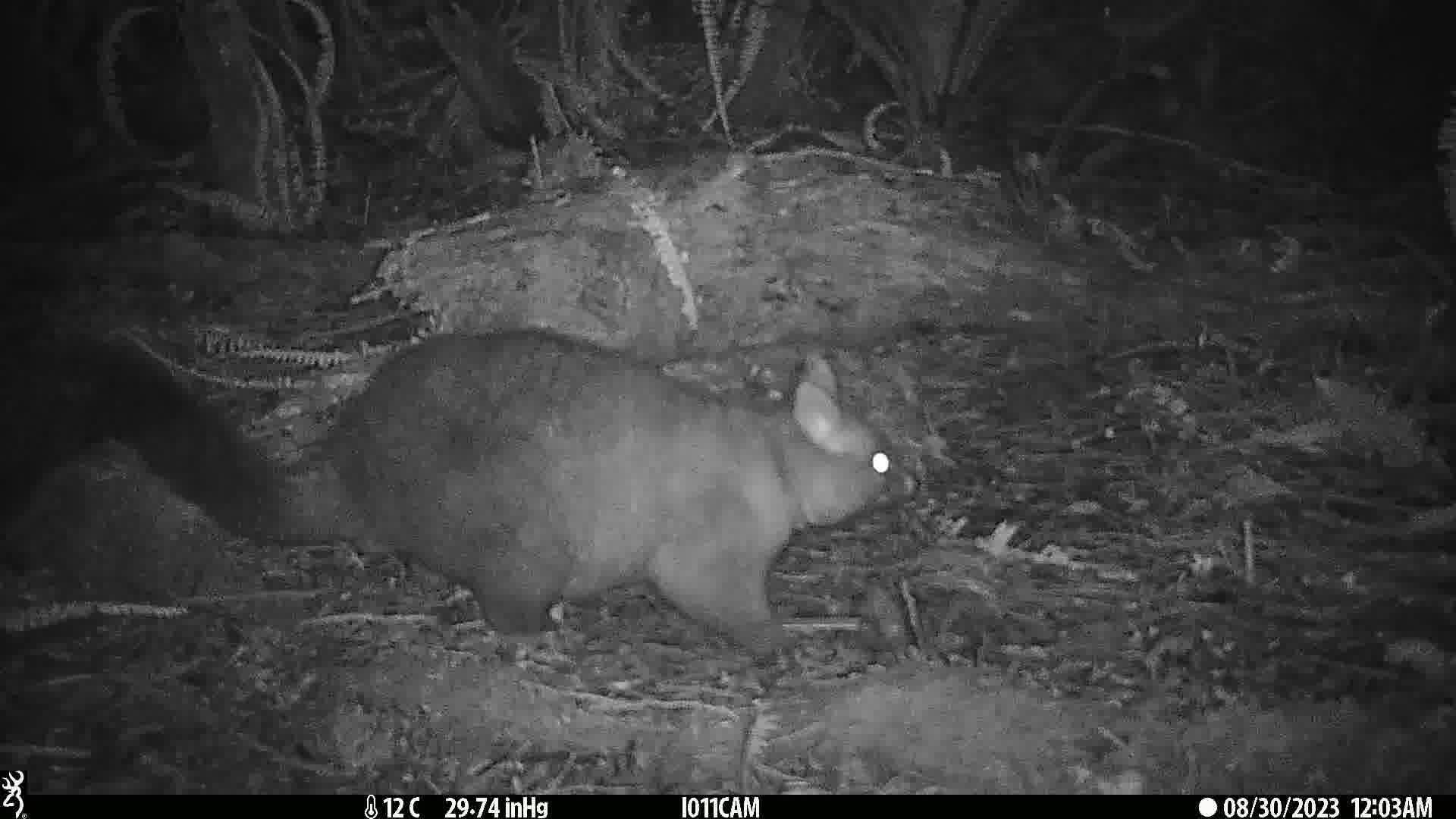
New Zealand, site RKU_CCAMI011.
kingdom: Animalia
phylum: Chordata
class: Mammalia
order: Diprotodontia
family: Phalangeridae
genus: Trichosurus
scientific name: Trichosurus vulpecula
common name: common brushtail possum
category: possum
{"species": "possum (common brushtail possum) (Trichosurus vulpecula)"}